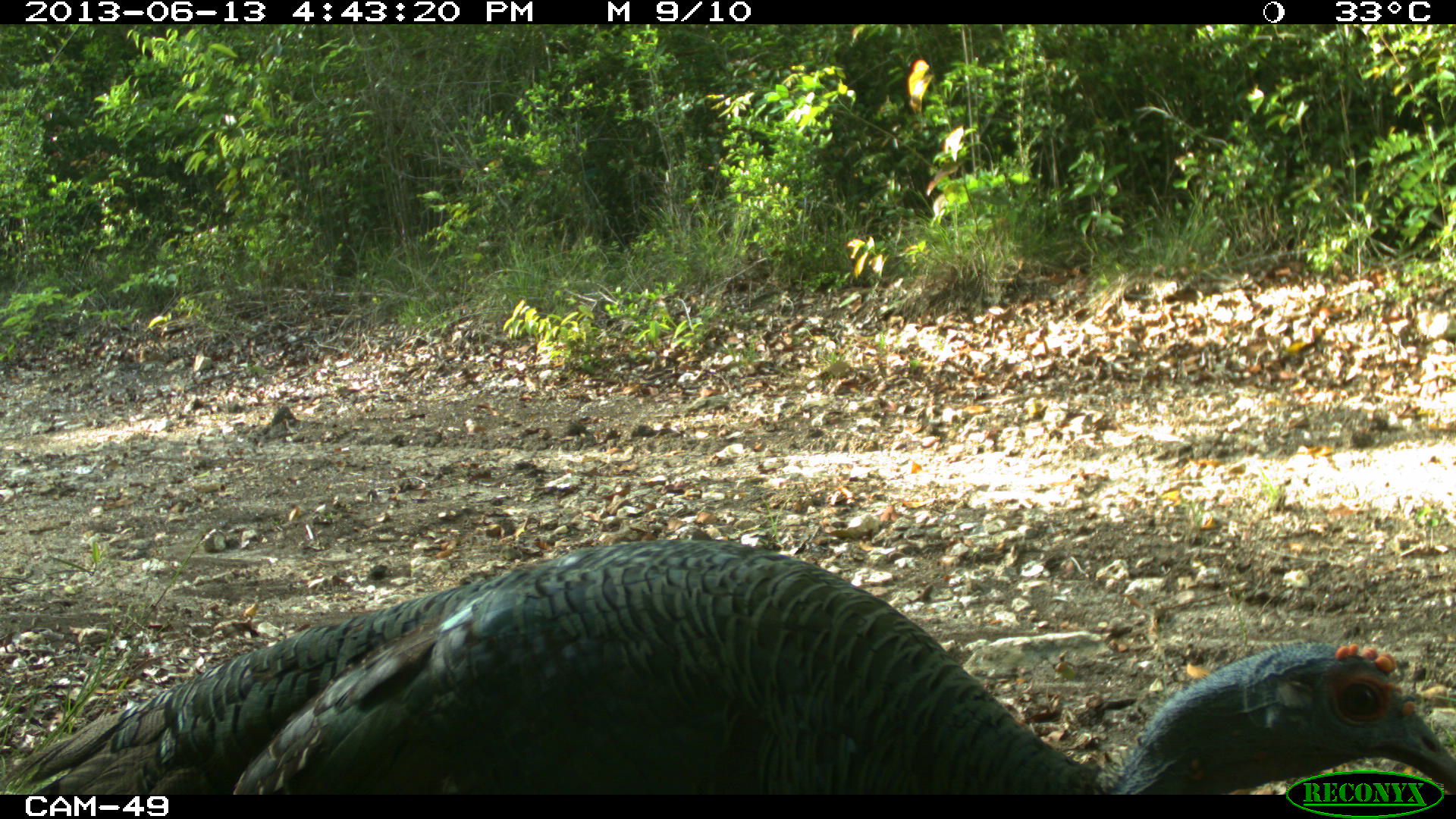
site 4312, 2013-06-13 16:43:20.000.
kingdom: Animalia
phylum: Chordata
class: Aves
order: Galliformes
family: Phasianidae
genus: Meleagris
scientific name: Meleagris ocellata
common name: ocellated turkey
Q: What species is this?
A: Meleagris ocellata (ocellated turkey).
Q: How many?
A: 1.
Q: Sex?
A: Female.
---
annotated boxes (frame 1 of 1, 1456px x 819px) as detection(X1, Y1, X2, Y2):
meleagris ocellata: detection(0, 538, 1456, 795)